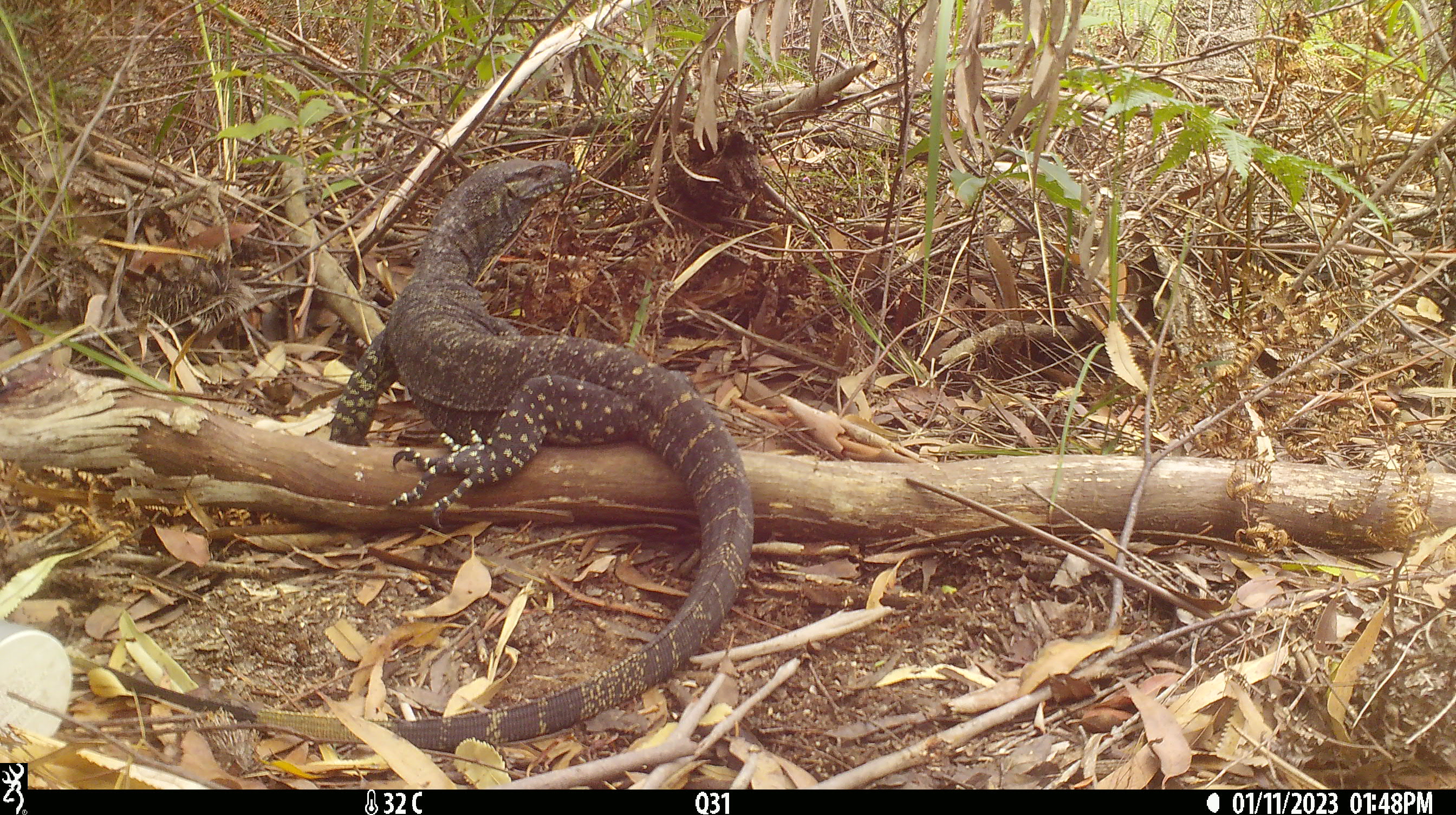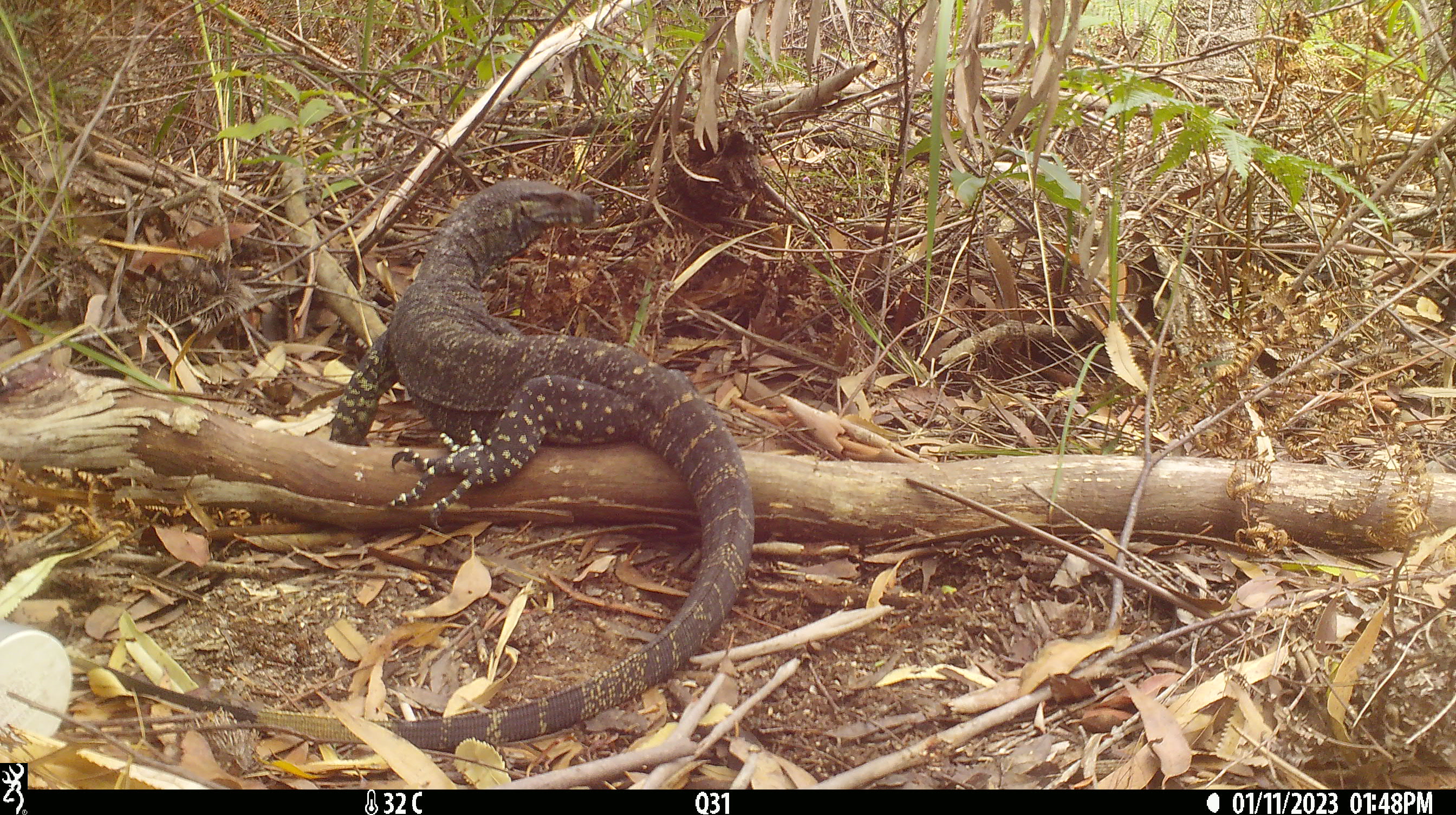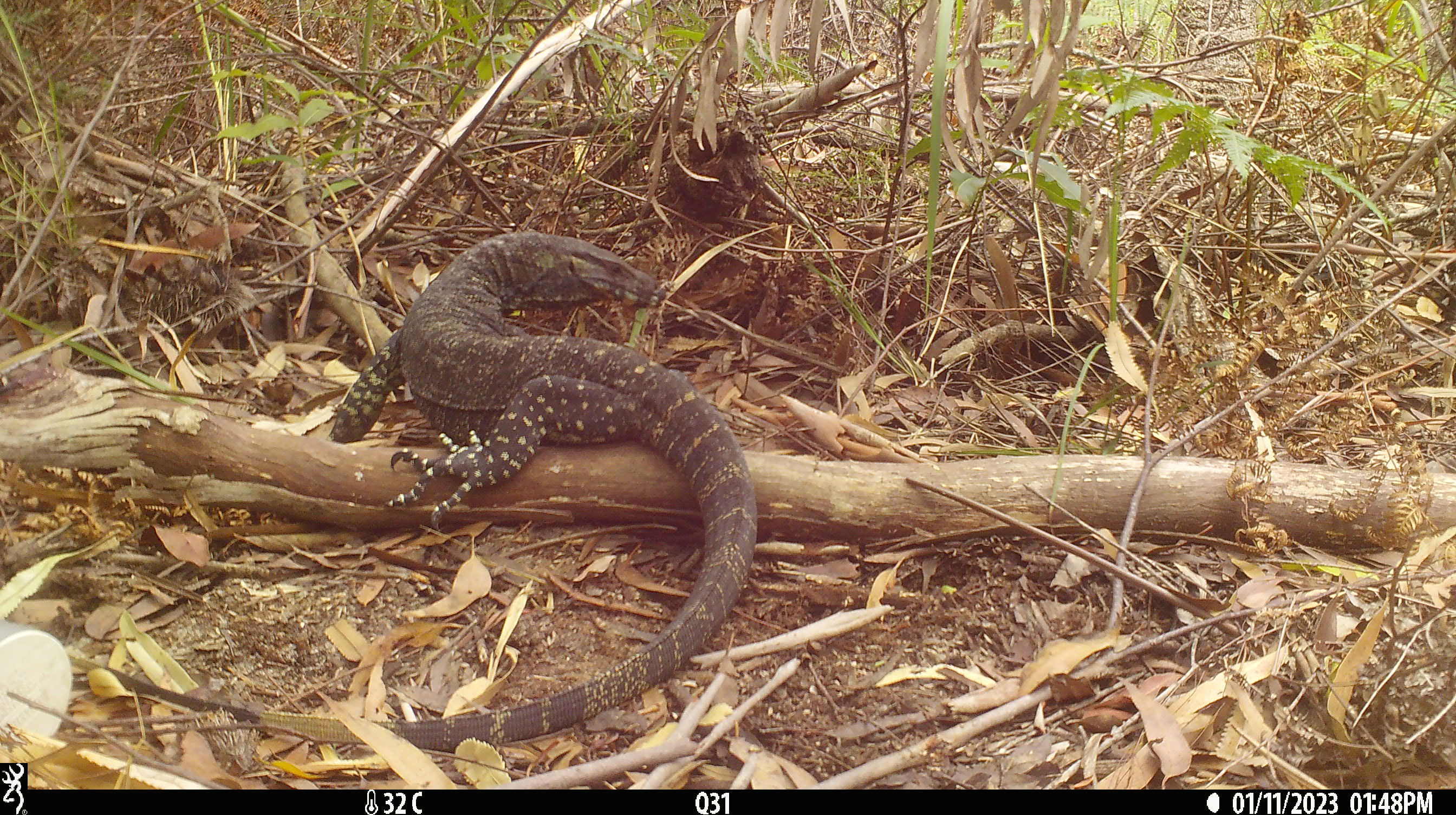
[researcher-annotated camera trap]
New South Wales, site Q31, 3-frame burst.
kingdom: Animalia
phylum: Chordata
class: Reptilia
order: Squamata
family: Varanidae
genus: Varanus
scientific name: Varanus varius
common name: lace monitor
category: goanna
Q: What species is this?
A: Goanna (lace monitor) (Varanus varius).